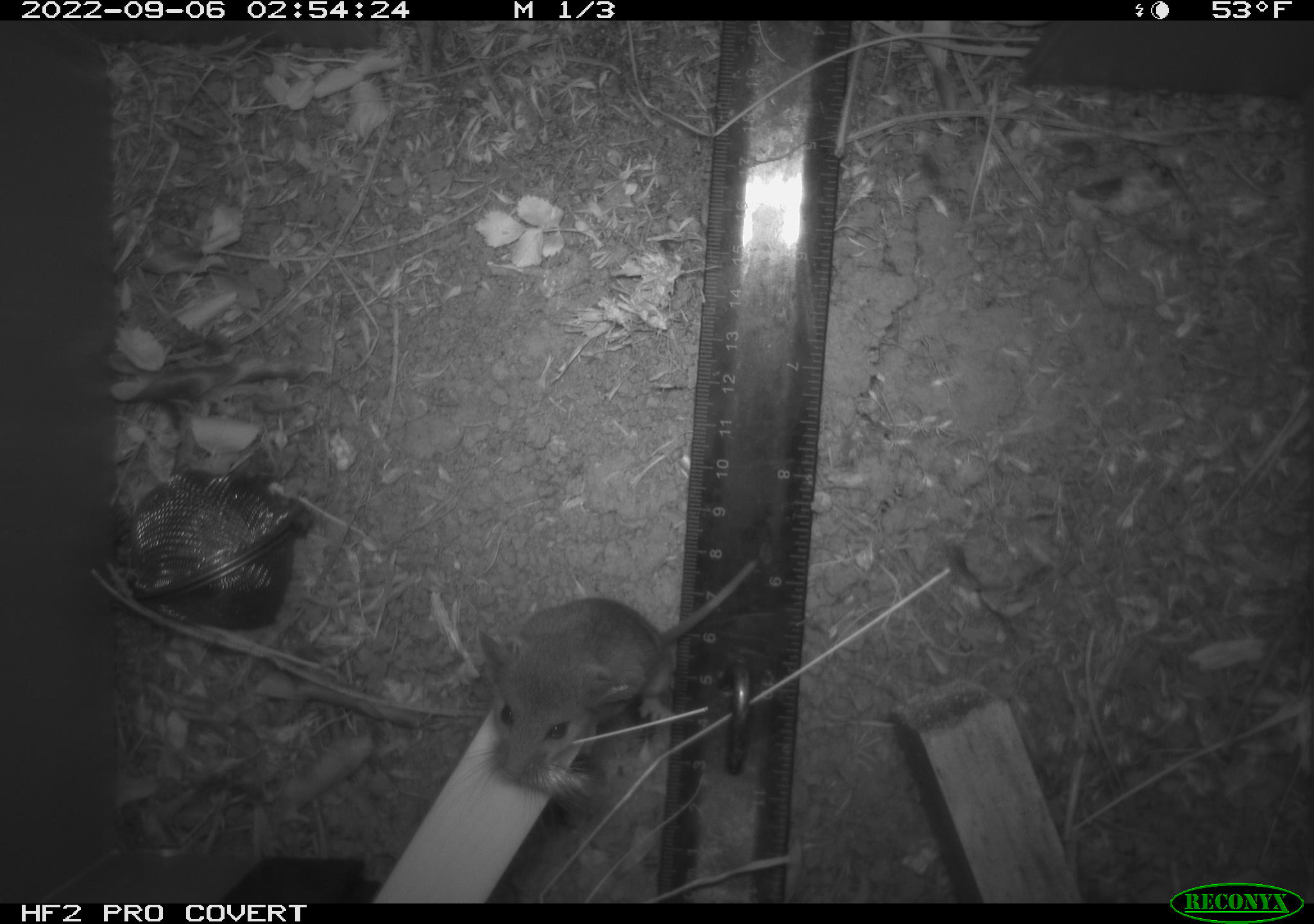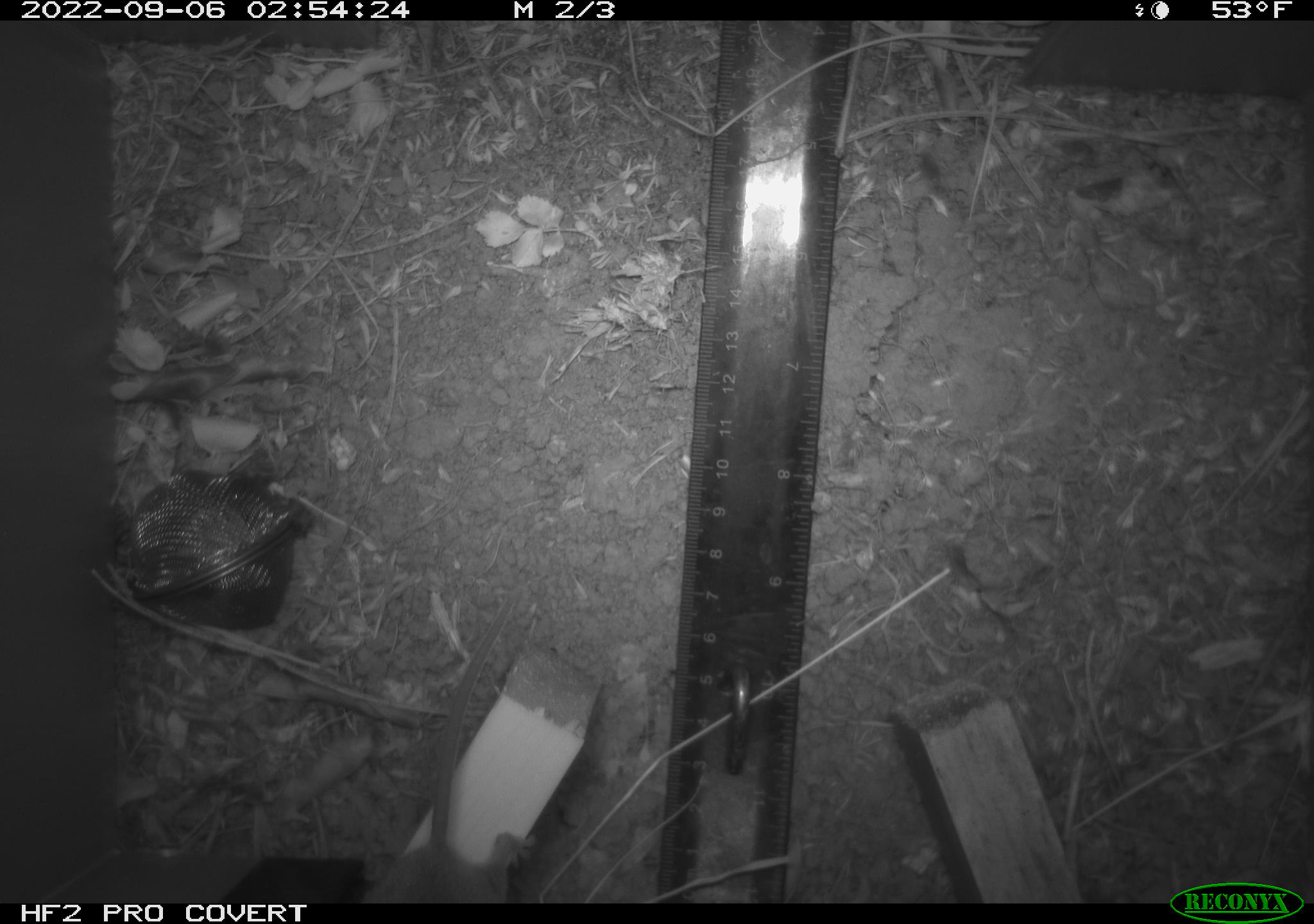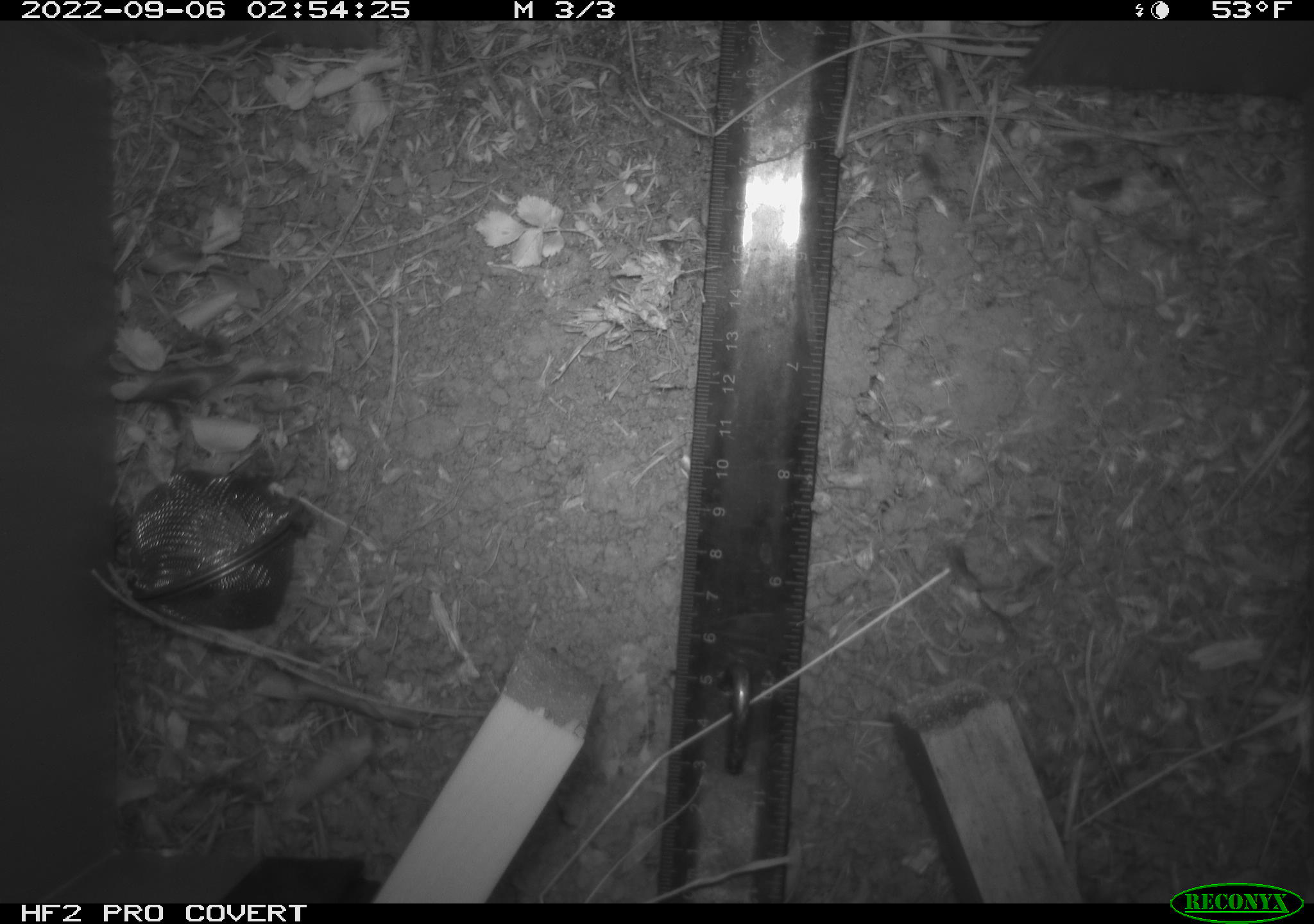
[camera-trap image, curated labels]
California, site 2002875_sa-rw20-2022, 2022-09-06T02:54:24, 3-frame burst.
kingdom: Animalia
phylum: Chordata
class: Mammalia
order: Rodentia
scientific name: Rodentia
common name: mouse species